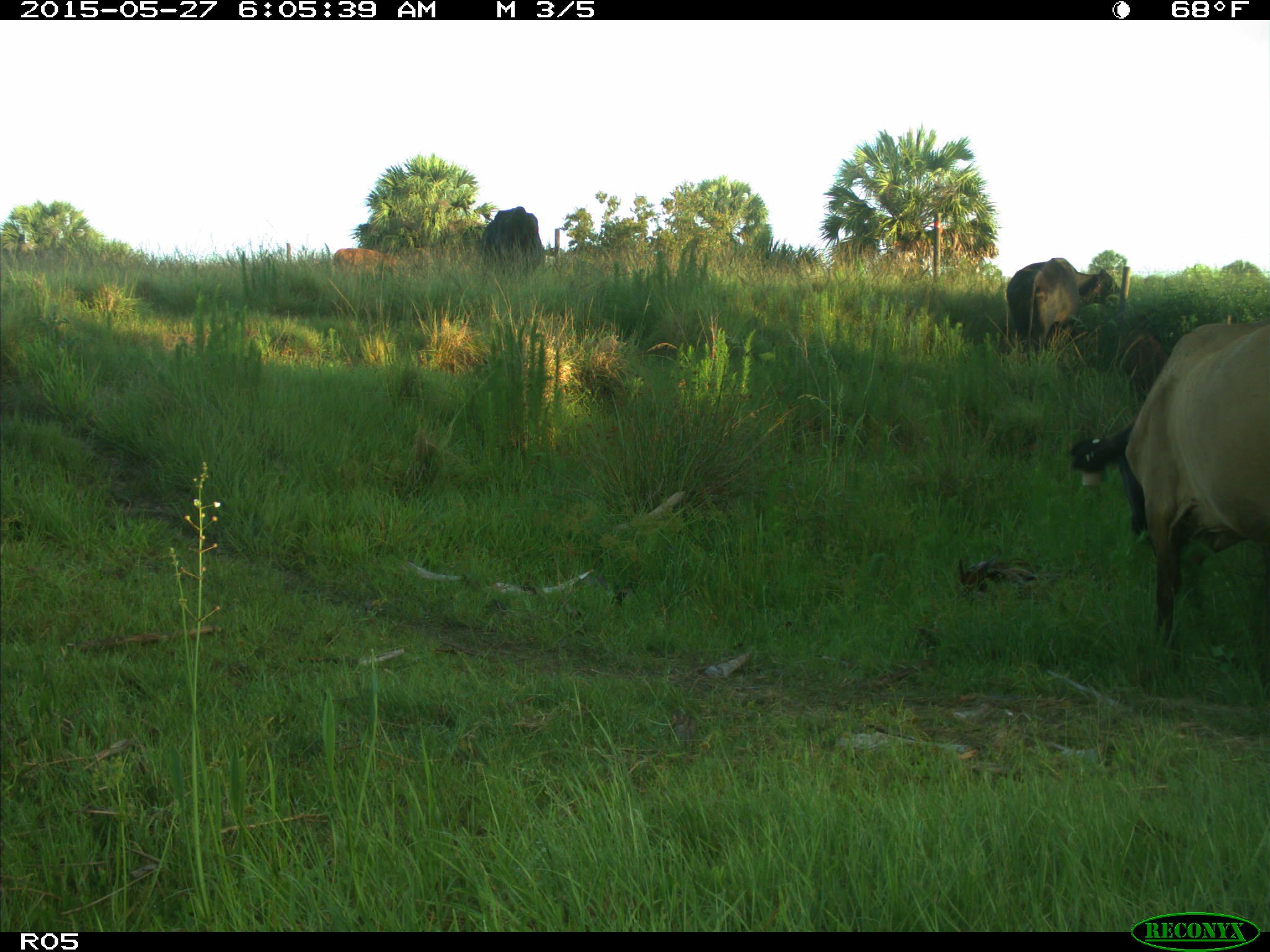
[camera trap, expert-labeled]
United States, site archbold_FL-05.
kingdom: Animalia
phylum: Chordata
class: Mammalia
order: Artiodactyla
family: Bovidae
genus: Bos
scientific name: Bos taurus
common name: domestic cow